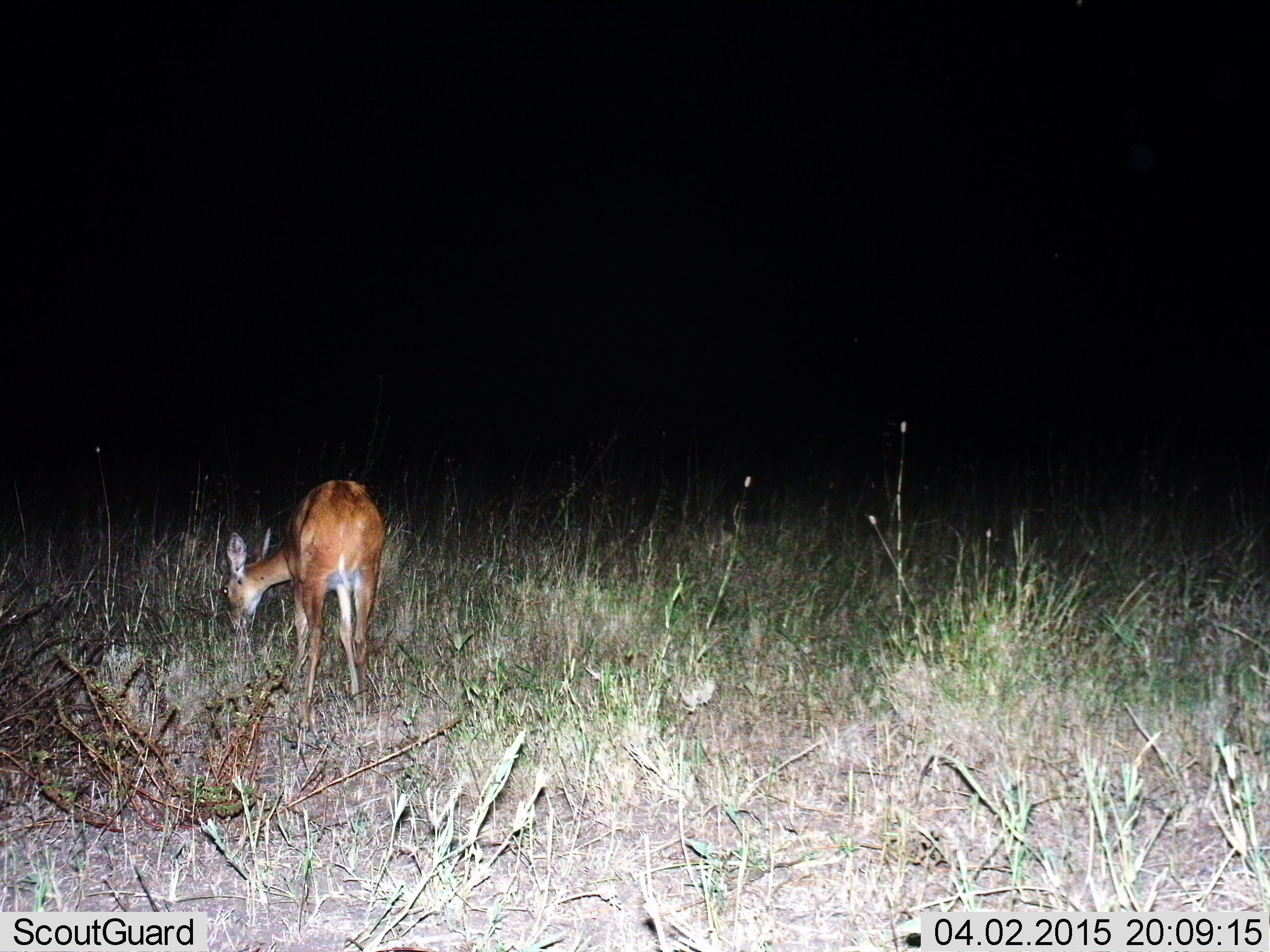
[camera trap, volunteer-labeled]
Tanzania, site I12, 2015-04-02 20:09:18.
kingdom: Animalia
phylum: Chordata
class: Mammalia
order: Artiodactyla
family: Bovidae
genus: Redunca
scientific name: Redunca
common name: reedbuck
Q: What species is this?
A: Reedbuck (Redunca).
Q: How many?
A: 1.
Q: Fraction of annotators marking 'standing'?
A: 20%.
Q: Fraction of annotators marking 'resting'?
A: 0%.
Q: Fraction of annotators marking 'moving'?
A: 0%.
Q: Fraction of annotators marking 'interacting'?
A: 0%.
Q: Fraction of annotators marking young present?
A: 0%.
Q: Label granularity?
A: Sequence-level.